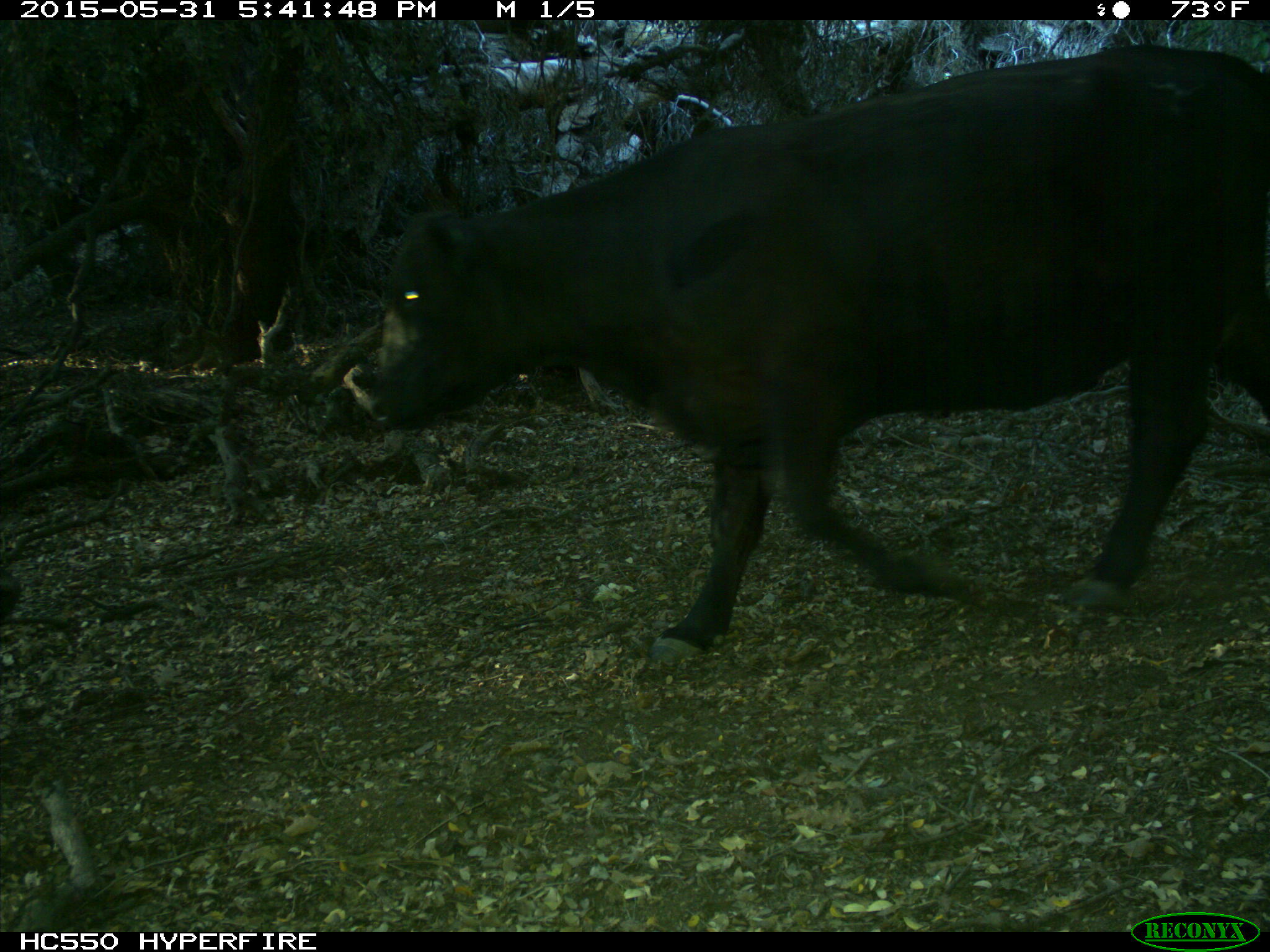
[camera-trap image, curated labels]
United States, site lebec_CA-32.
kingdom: Animalia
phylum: Chordata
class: Mammalia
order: Artiodactyla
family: Bovidae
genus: Bos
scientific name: Bos taurus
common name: domestic cow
Bos taurus (domestic cow).